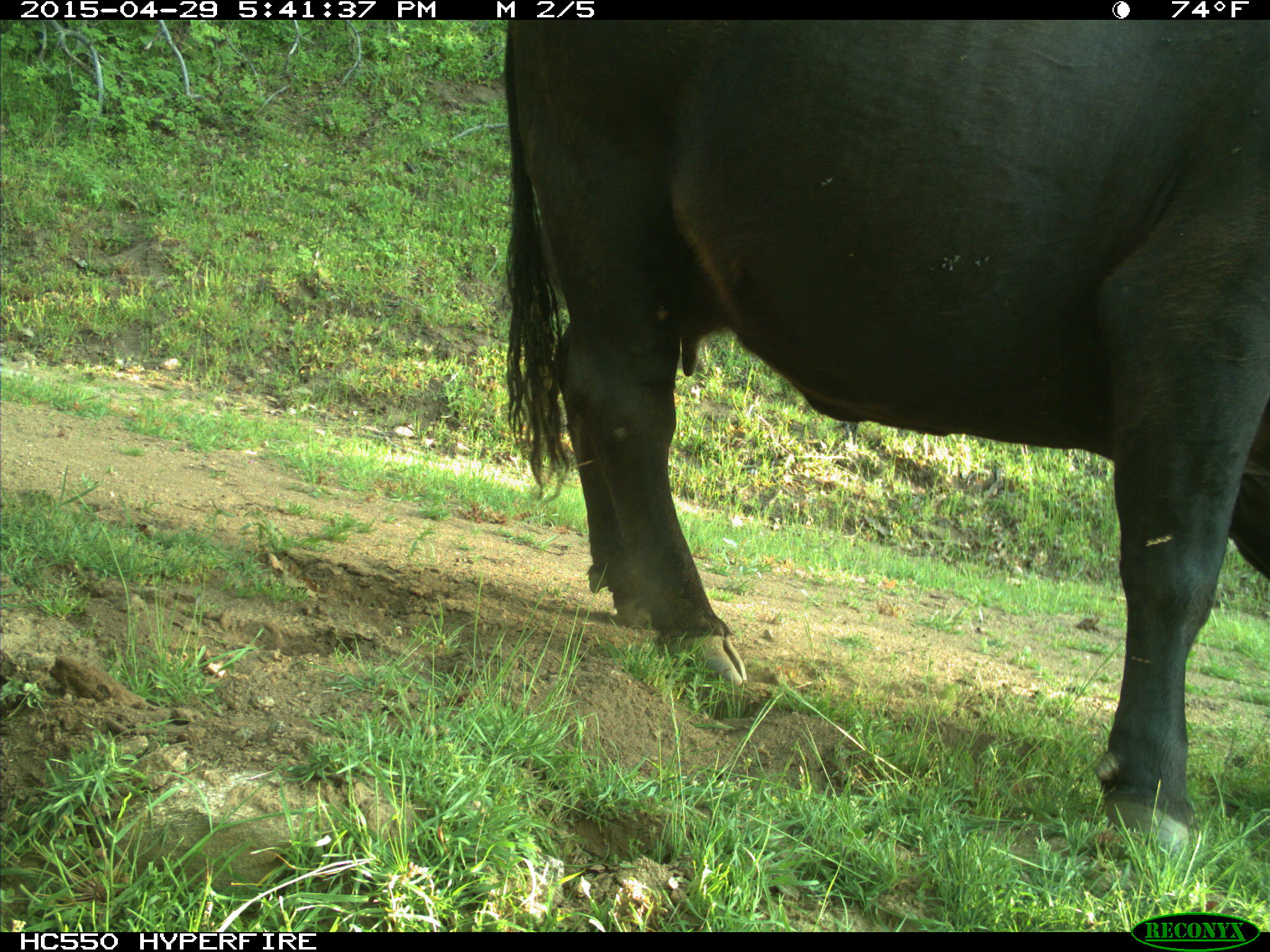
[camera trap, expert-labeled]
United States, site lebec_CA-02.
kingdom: Animalia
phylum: Chordata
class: Mammalia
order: Artiodactyla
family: Bovidae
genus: Bos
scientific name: Bos taurus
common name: domestic cow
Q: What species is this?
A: Bos taurus (domestic cow).